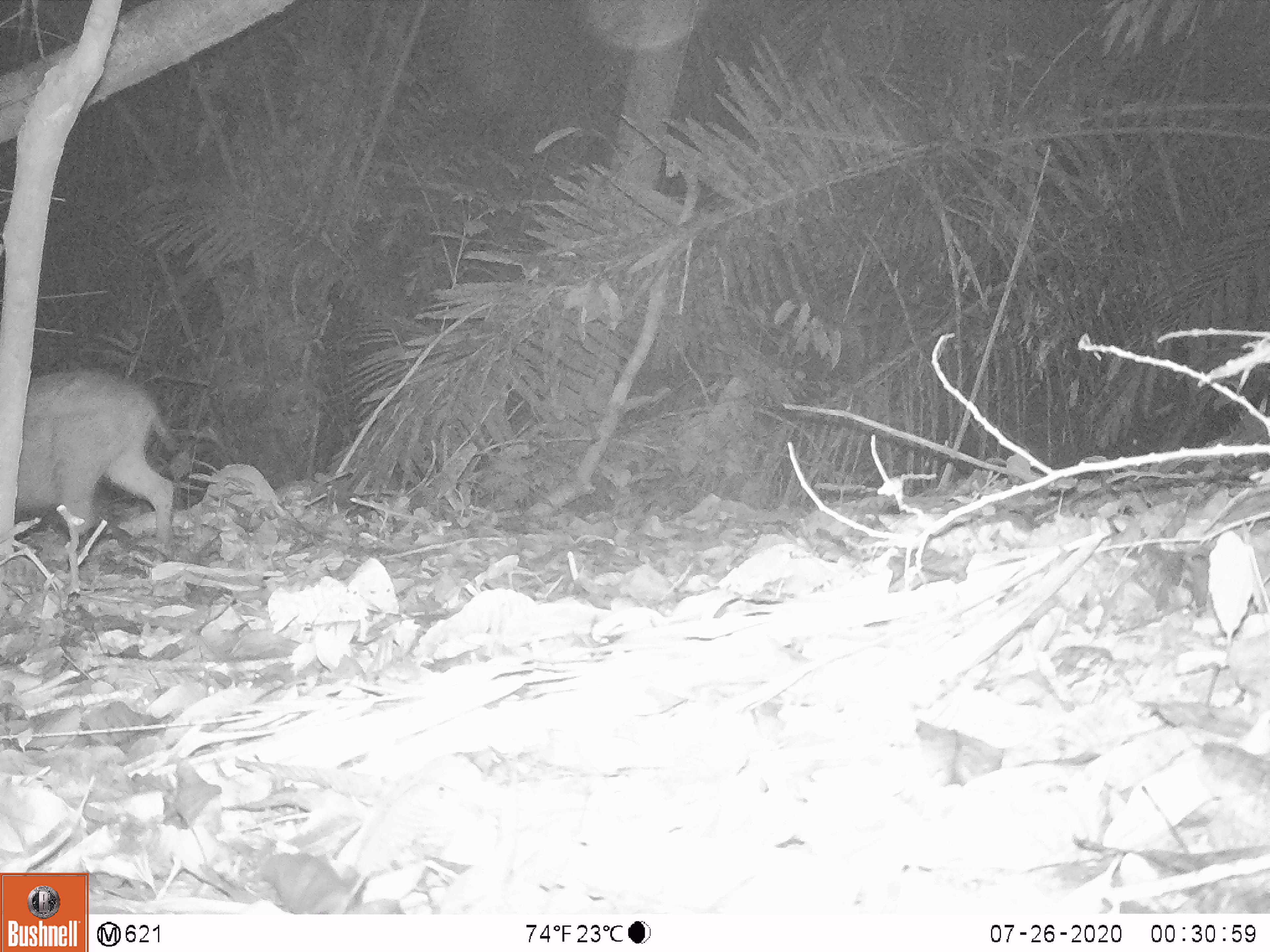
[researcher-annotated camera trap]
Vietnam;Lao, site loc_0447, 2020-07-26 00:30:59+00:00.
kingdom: Animalia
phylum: Chordata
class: Mammalia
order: Artiodactyla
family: Suidae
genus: Sus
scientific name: Sus scrofa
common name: eurasian wild pig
Eurasian wild pig (Sus scrofa). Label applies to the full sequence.